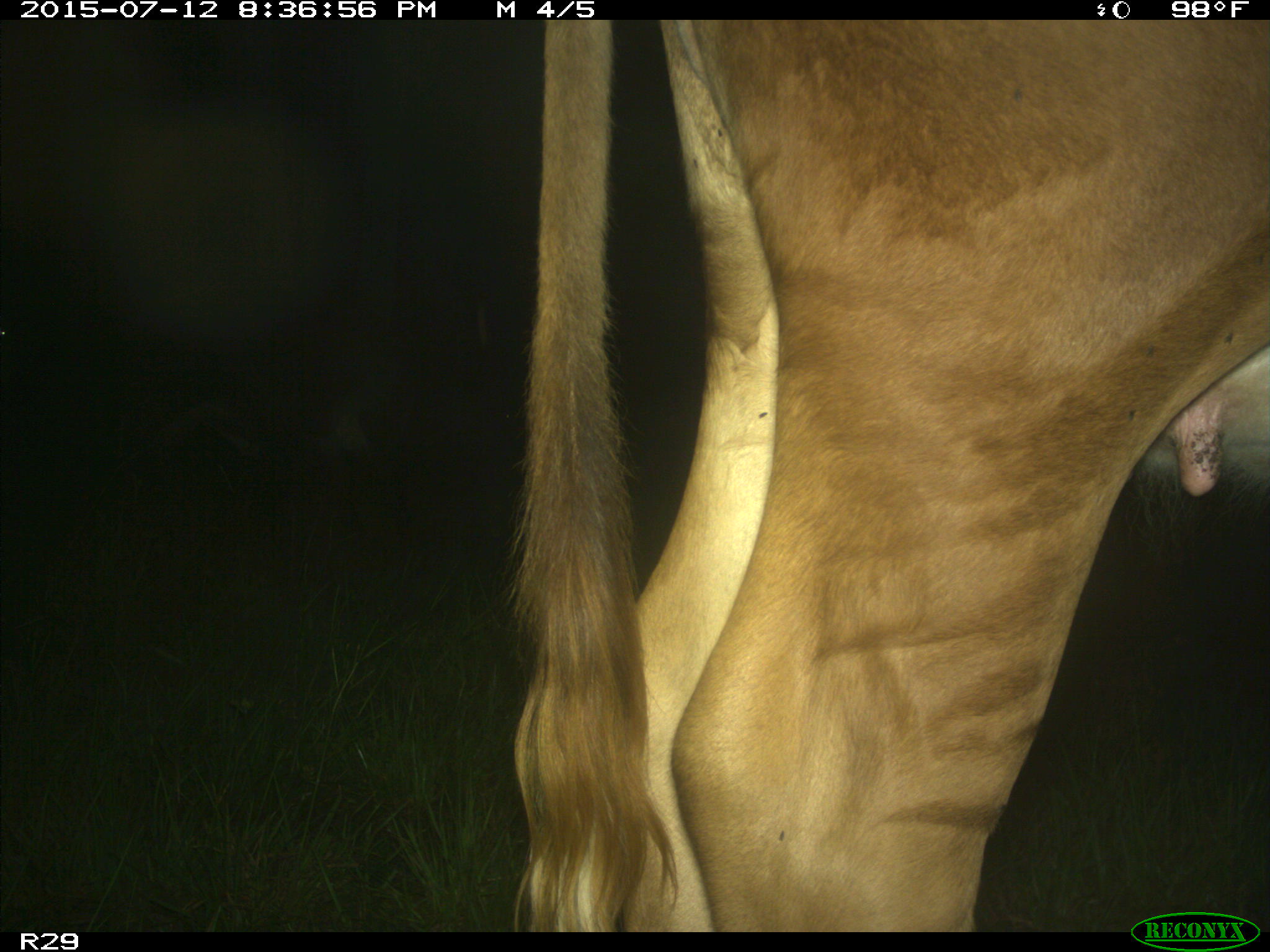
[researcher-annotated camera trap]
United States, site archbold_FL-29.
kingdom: Animalia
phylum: Chordata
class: Mammalia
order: Artiodactyla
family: Bovidae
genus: Bos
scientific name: Bos taurus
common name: domestic cow